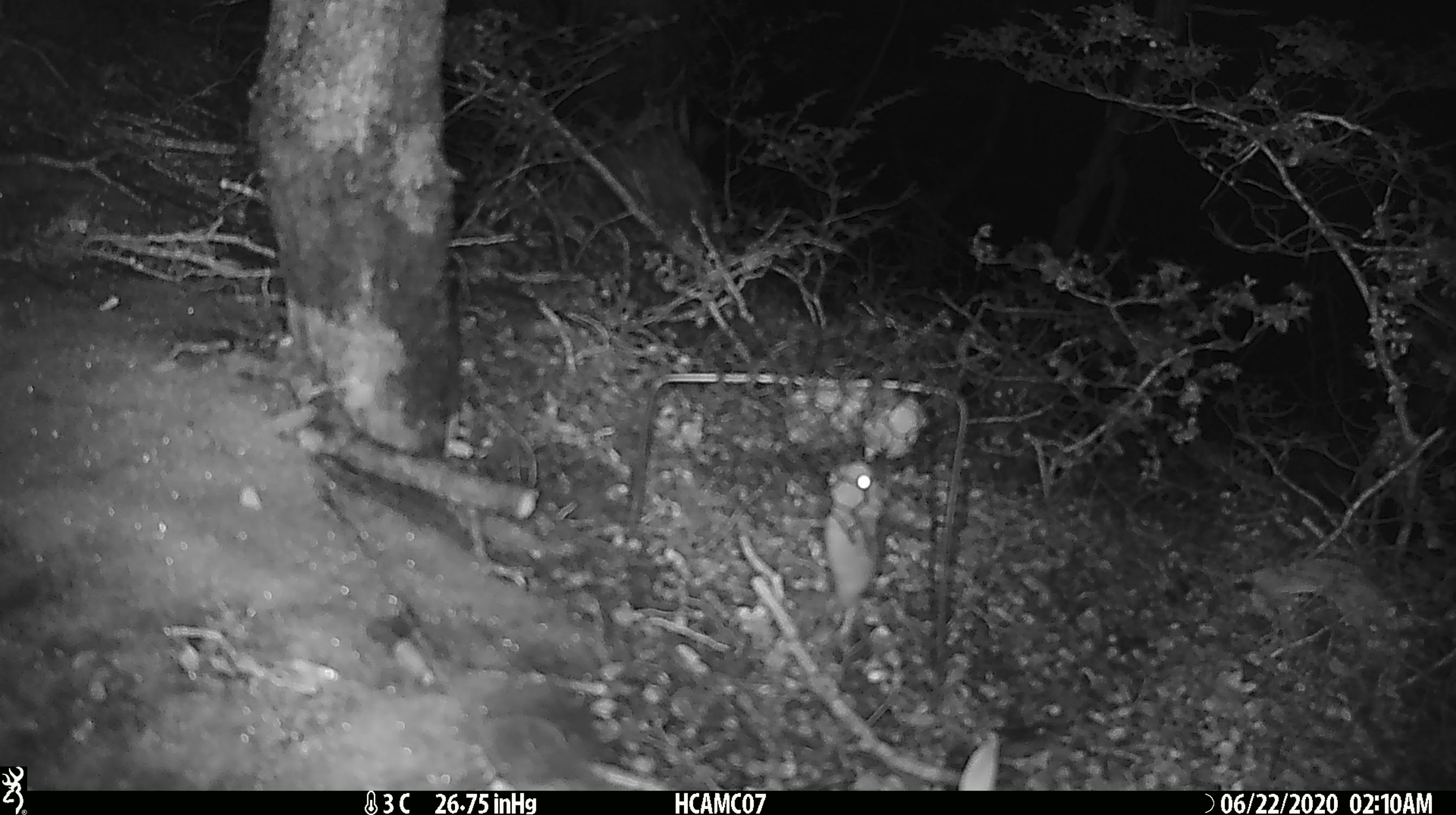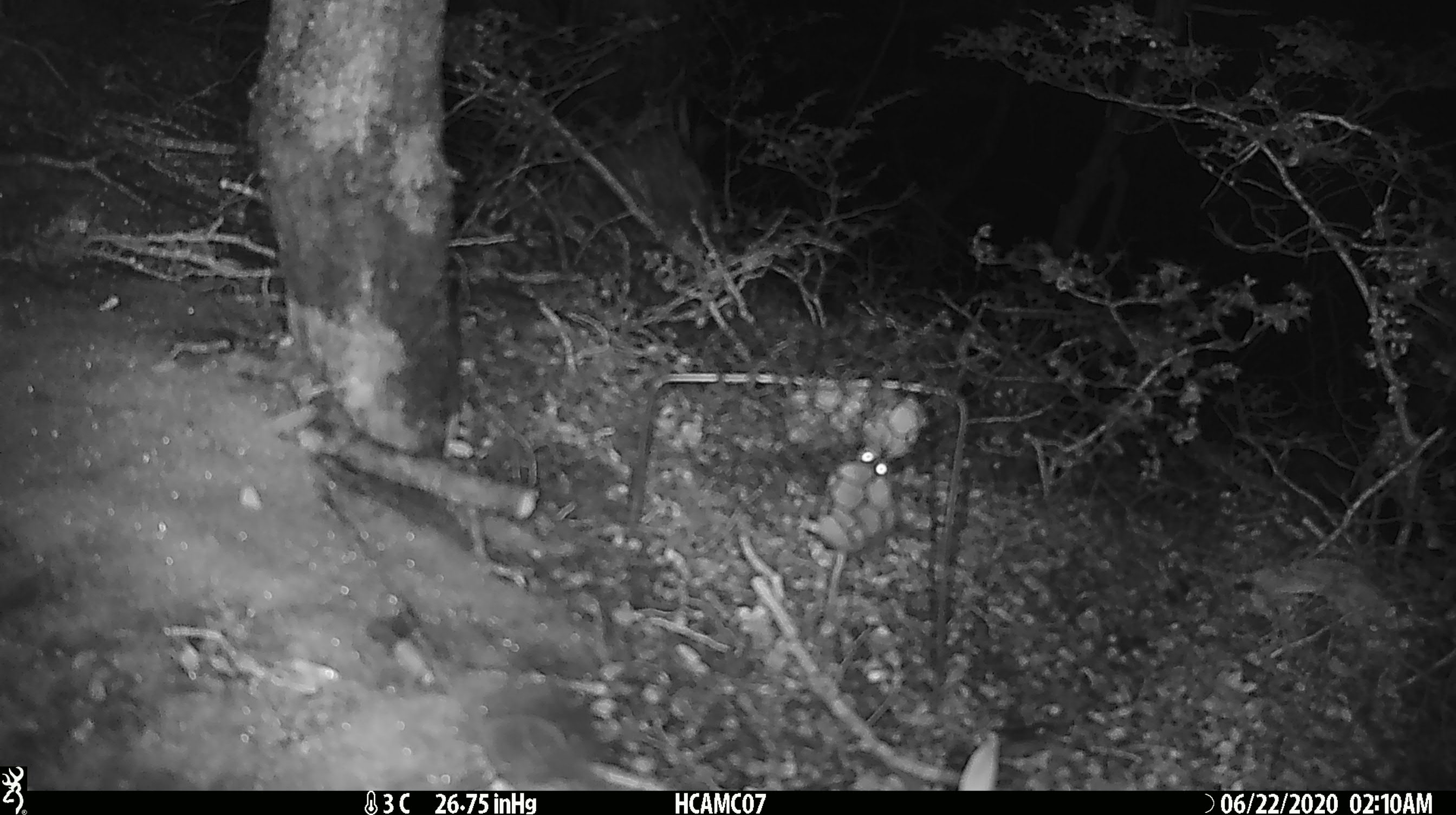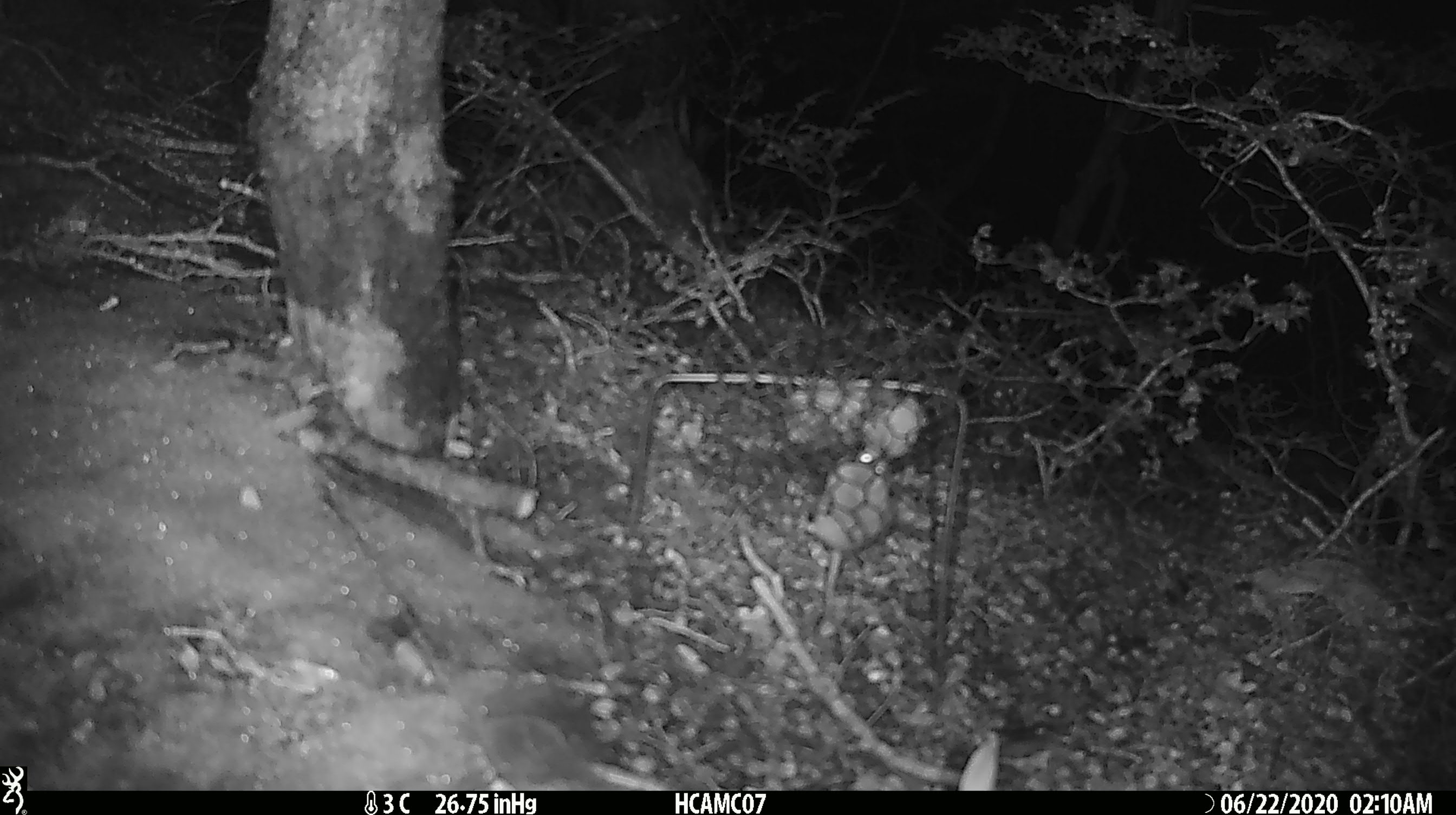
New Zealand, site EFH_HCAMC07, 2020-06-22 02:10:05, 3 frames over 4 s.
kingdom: Animalia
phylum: Chordata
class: Mammalia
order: Rodentia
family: Muridae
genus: Mus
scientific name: Mus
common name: mouse